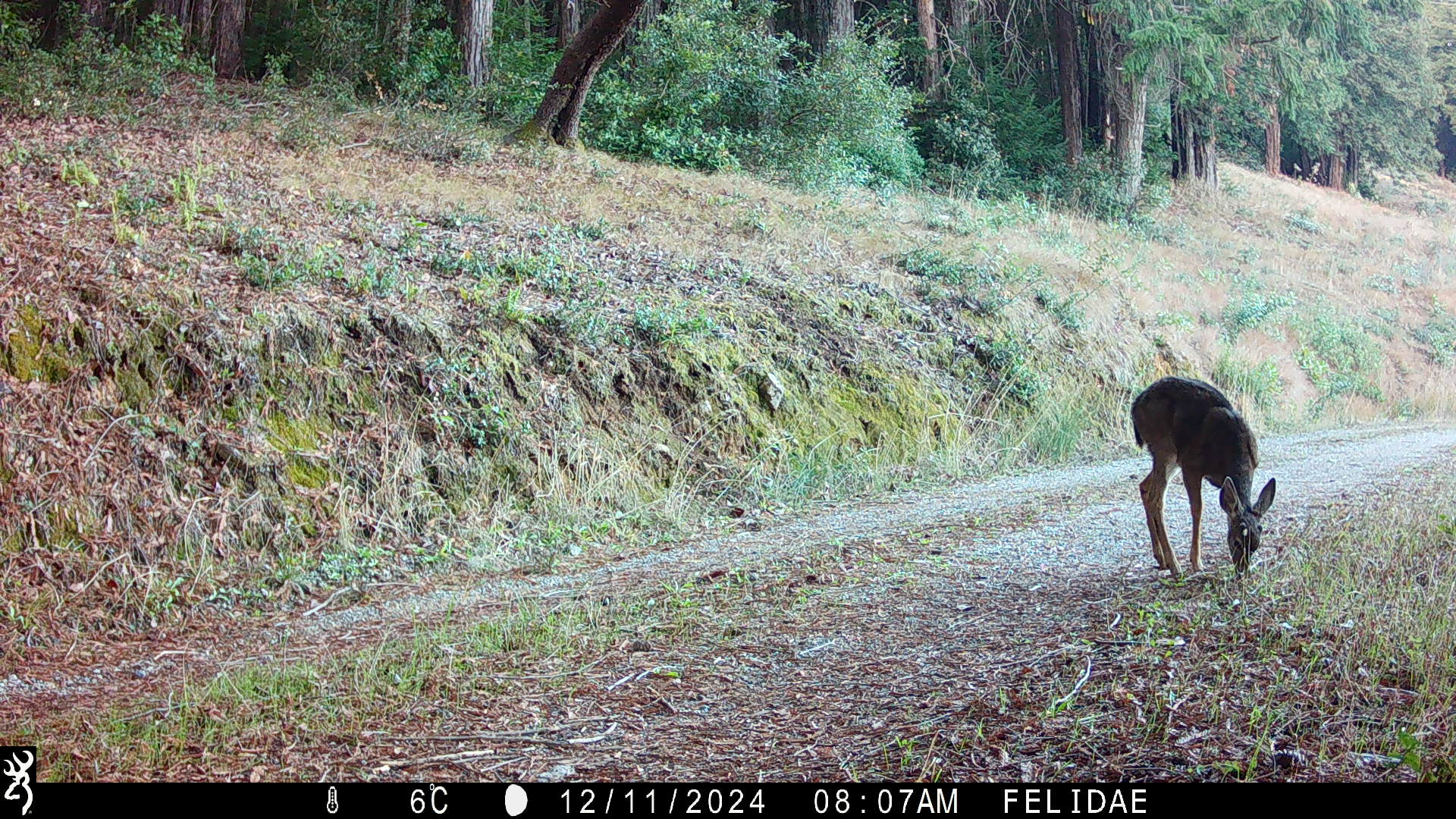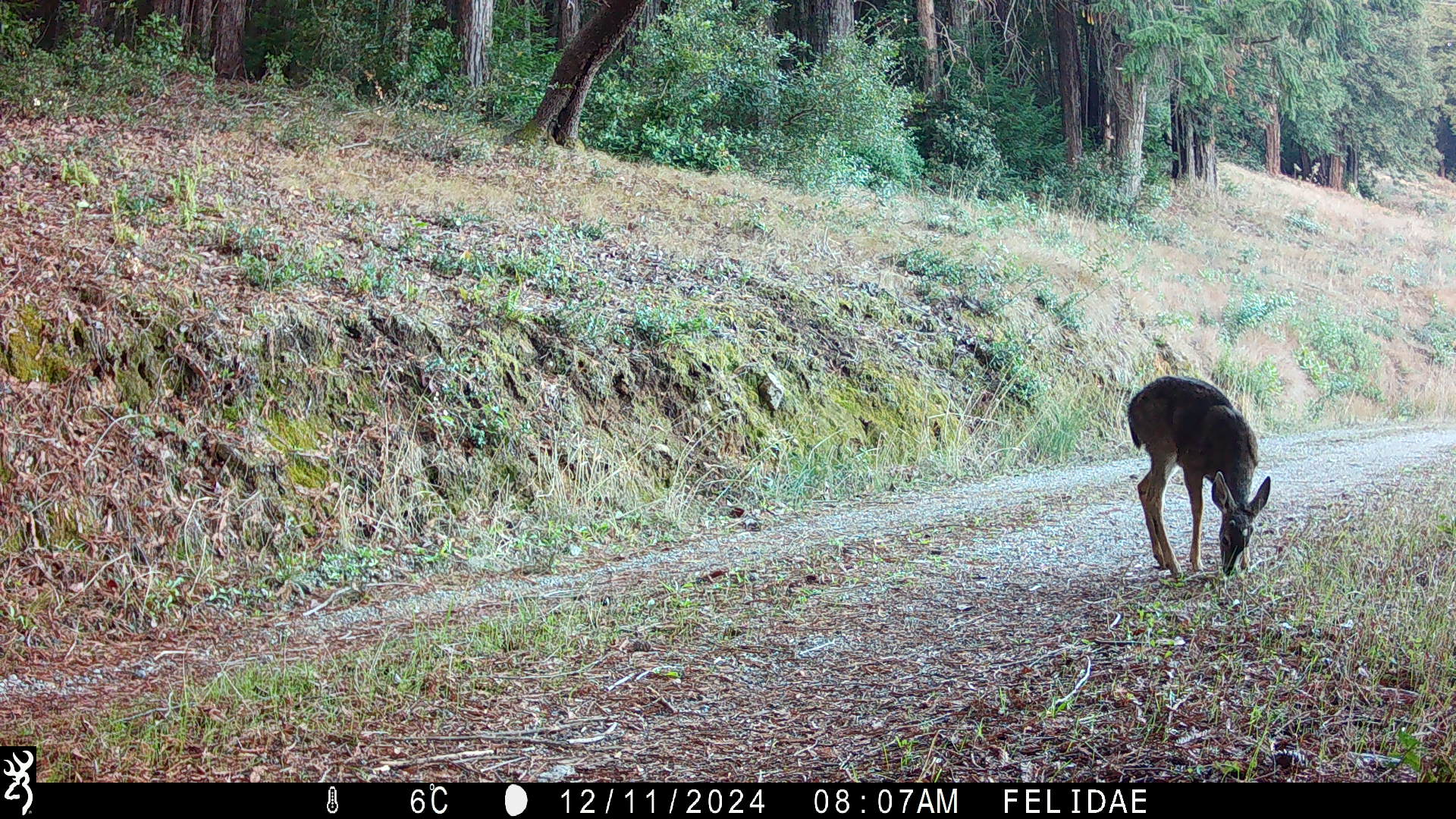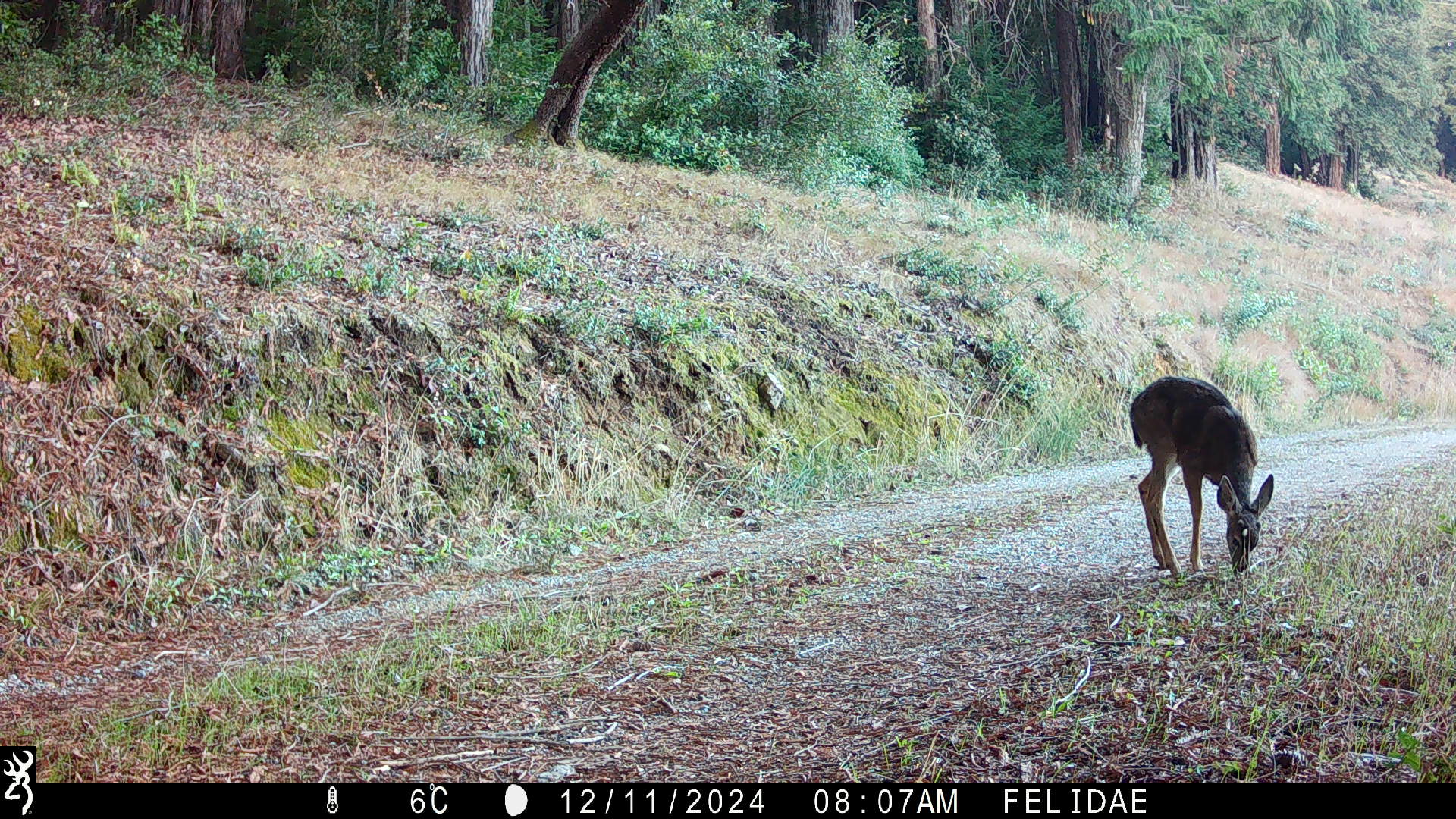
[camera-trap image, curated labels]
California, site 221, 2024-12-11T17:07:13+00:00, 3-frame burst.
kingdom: Animalia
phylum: Chordata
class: Mammalia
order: Artiodactyla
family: Cervidae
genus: Odocoileus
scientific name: Odocoileus hemionus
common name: mule deer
Mule deer (Odocoileus hemionus).